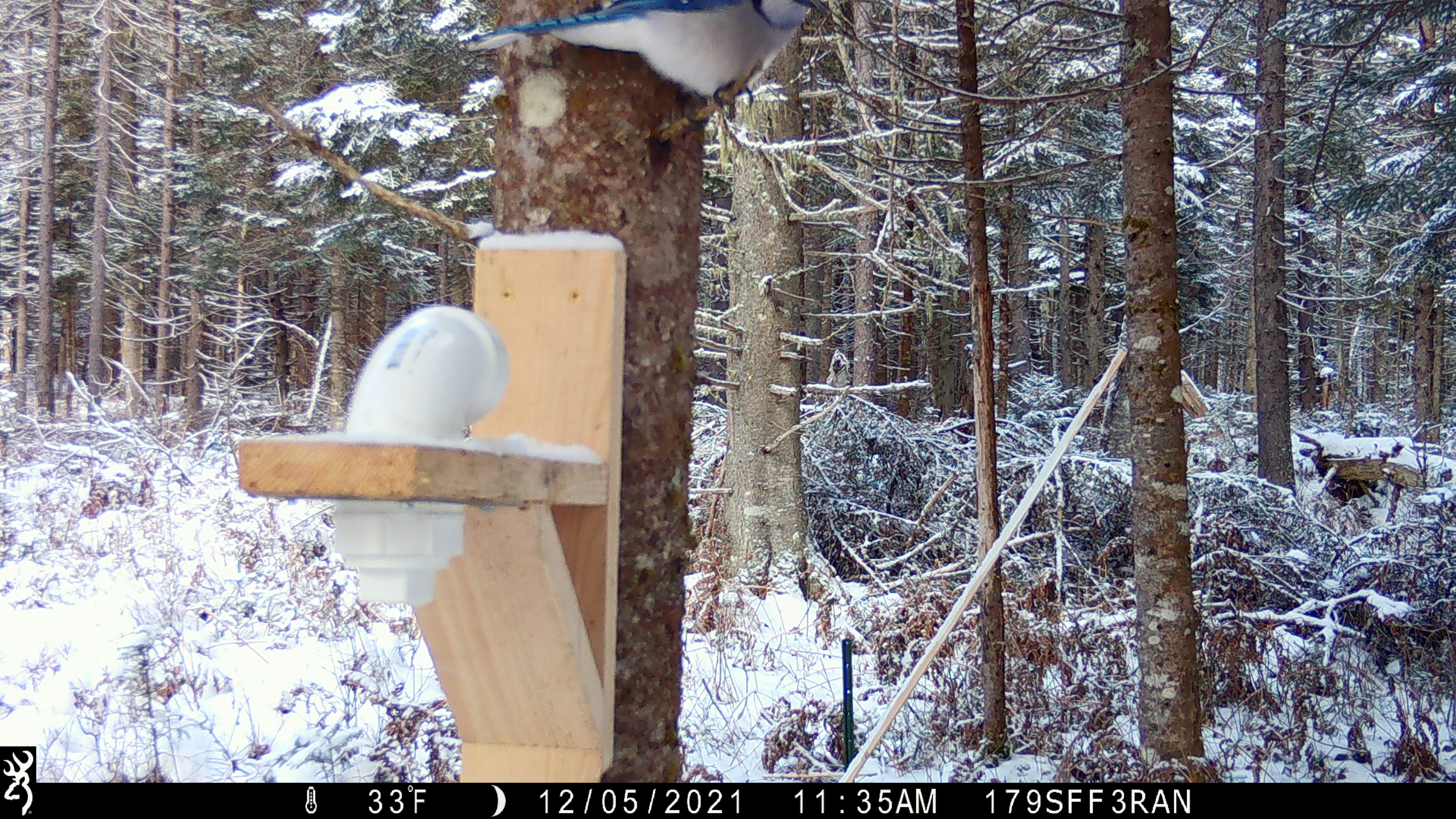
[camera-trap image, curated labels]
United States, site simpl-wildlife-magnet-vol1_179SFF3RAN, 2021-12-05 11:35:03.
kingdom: Animalia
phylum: Chordata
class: Aves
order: Passeriformes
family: Corvidae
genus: Cyanocitta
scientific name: Cyanocitta cristata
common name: blue jay